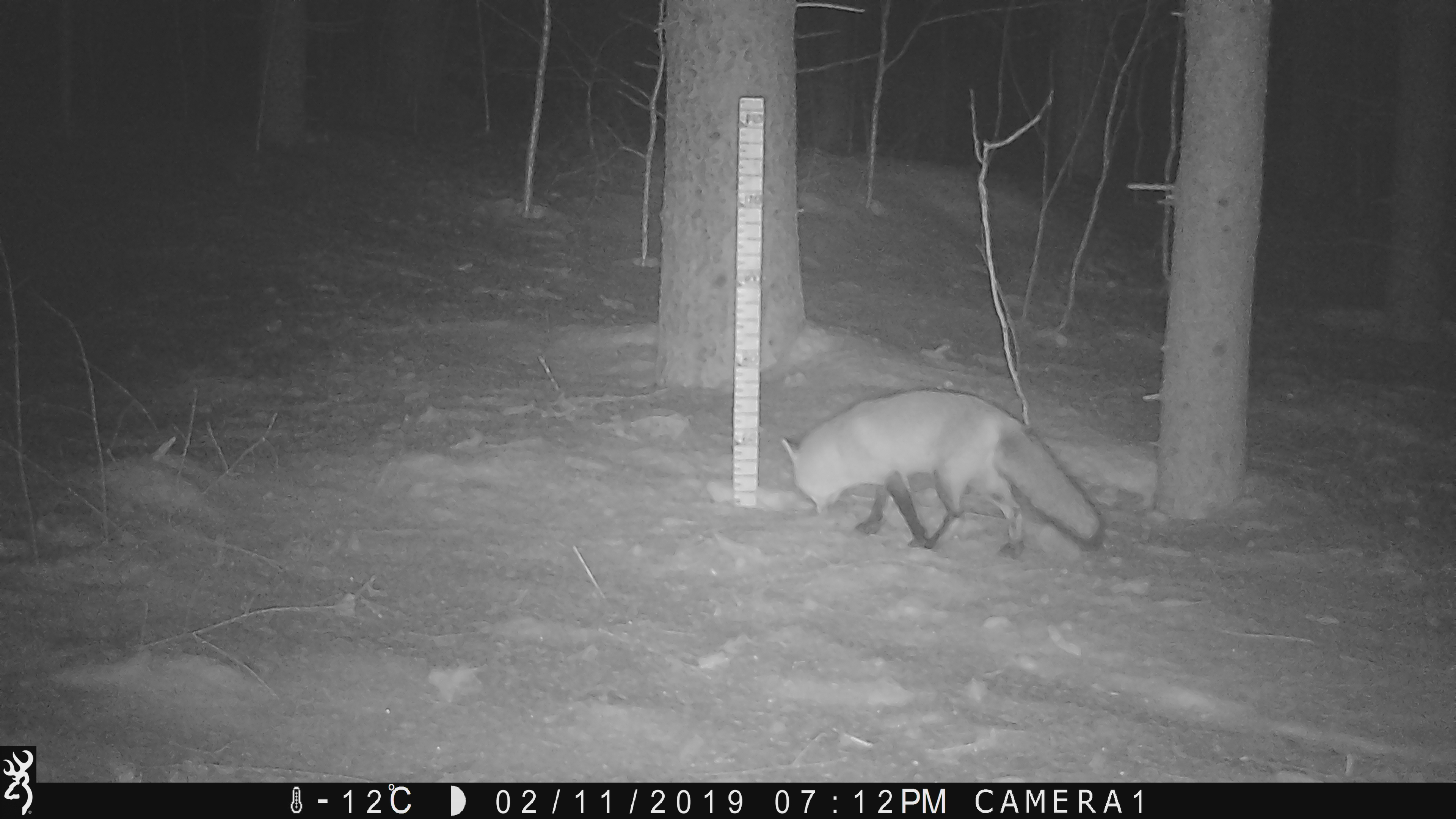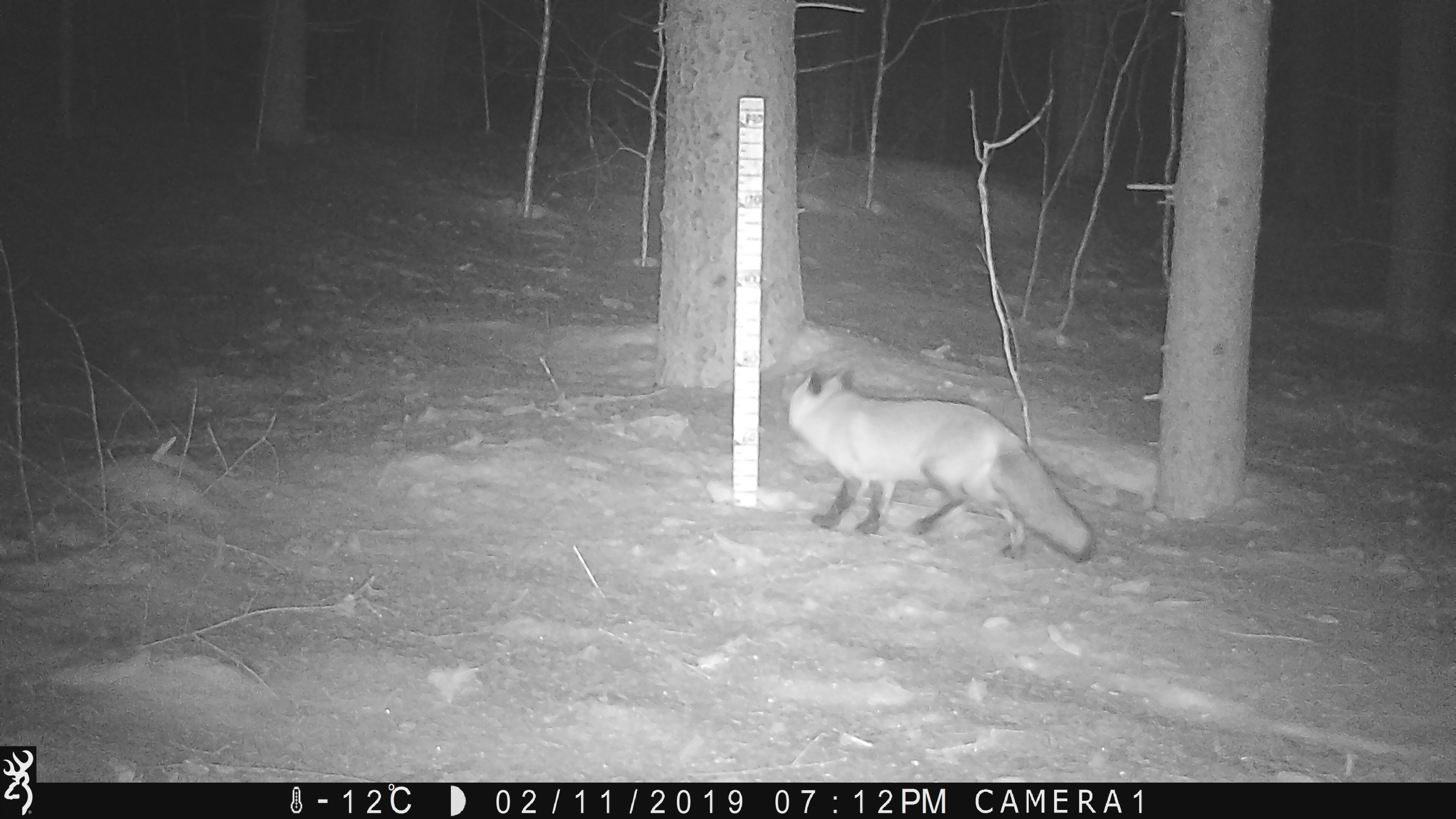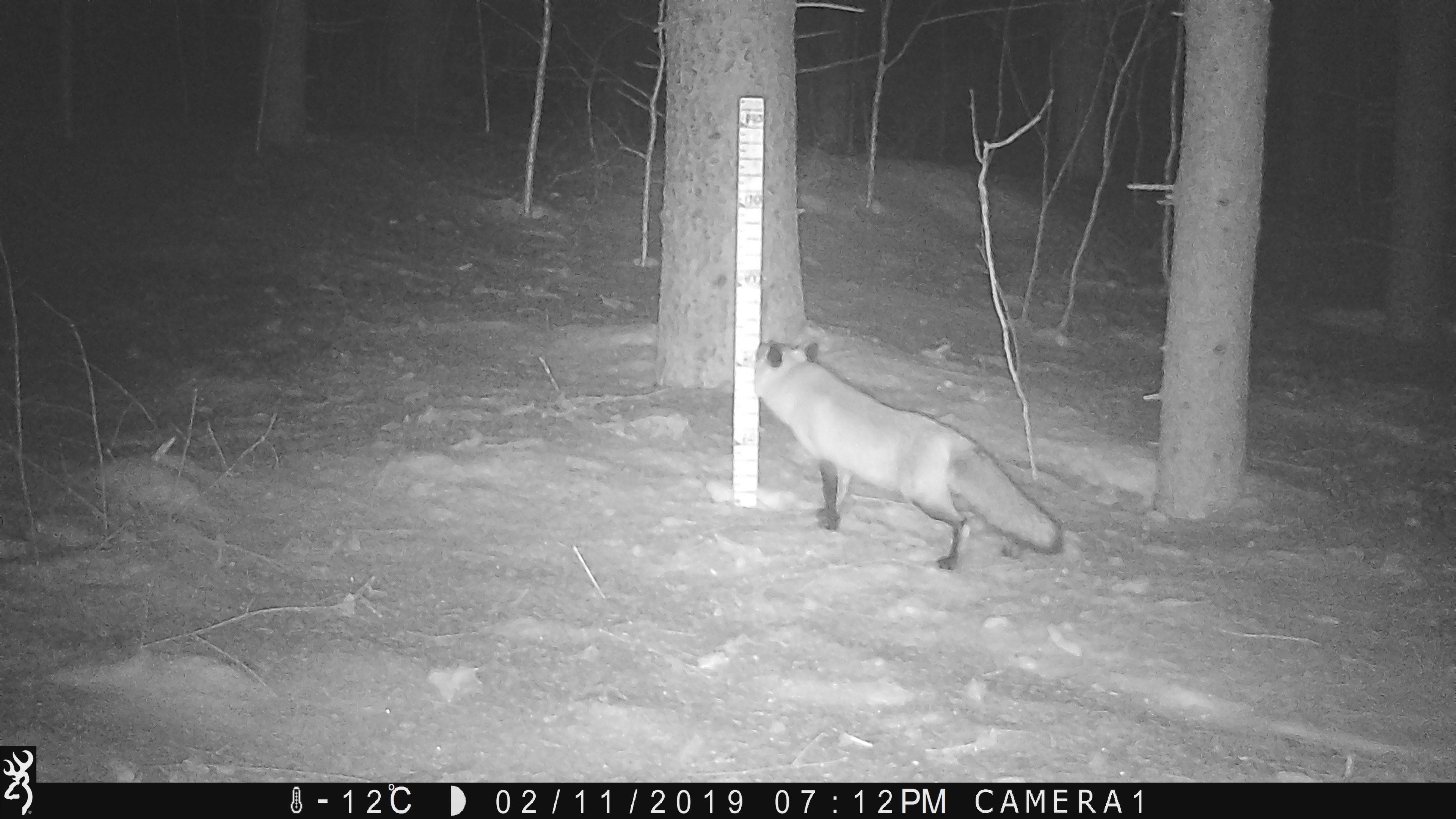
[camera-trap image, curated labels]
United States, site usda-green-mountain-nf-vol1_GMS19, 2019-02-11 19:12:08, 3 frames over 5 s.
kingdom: Animalia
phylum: Chordata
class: Mammalia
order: Carnivora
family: Canidae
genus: Vulpes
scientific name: Vulpes vulpes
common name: red fox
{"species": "red fox (Vulpes vulpes)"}